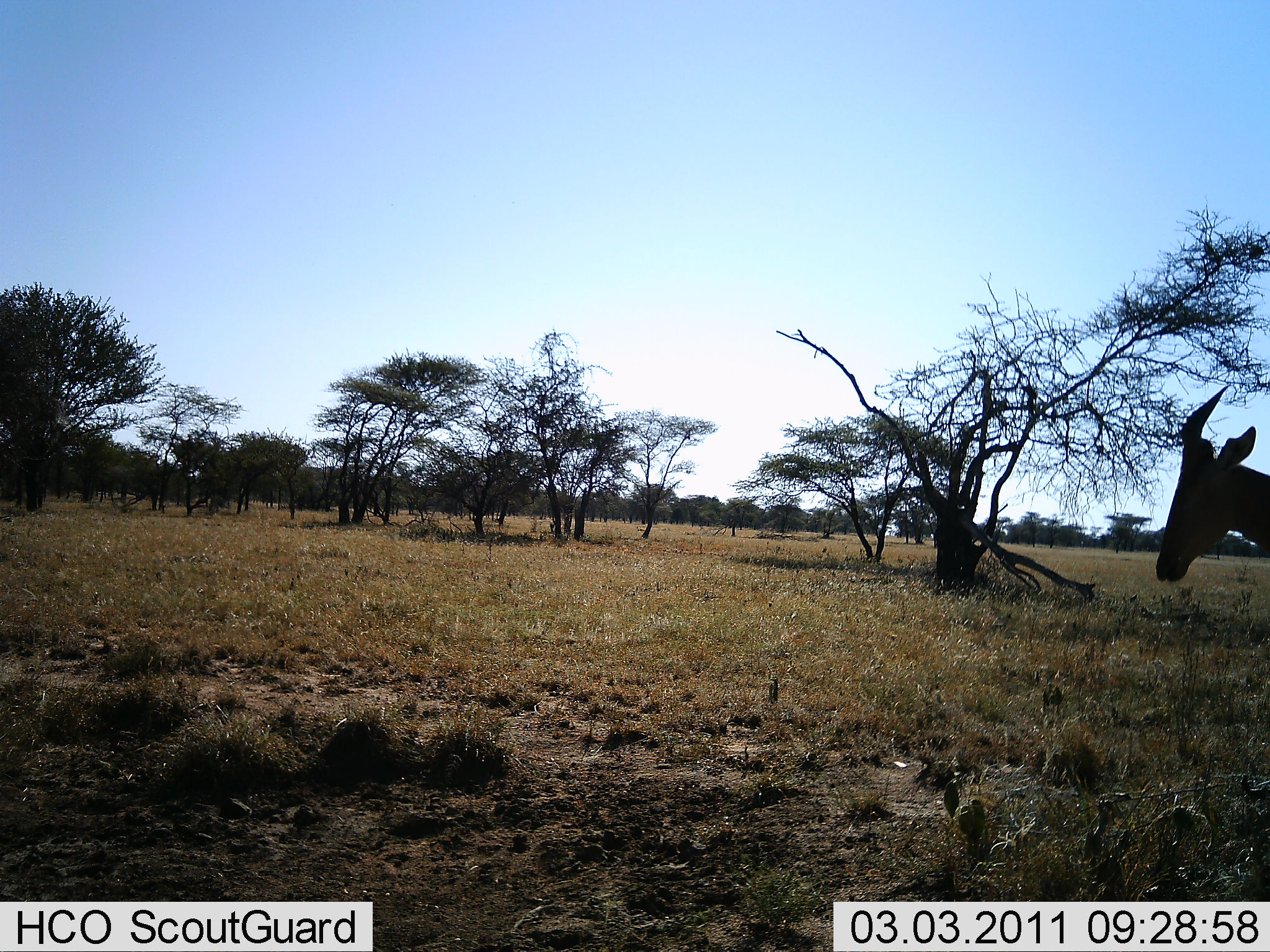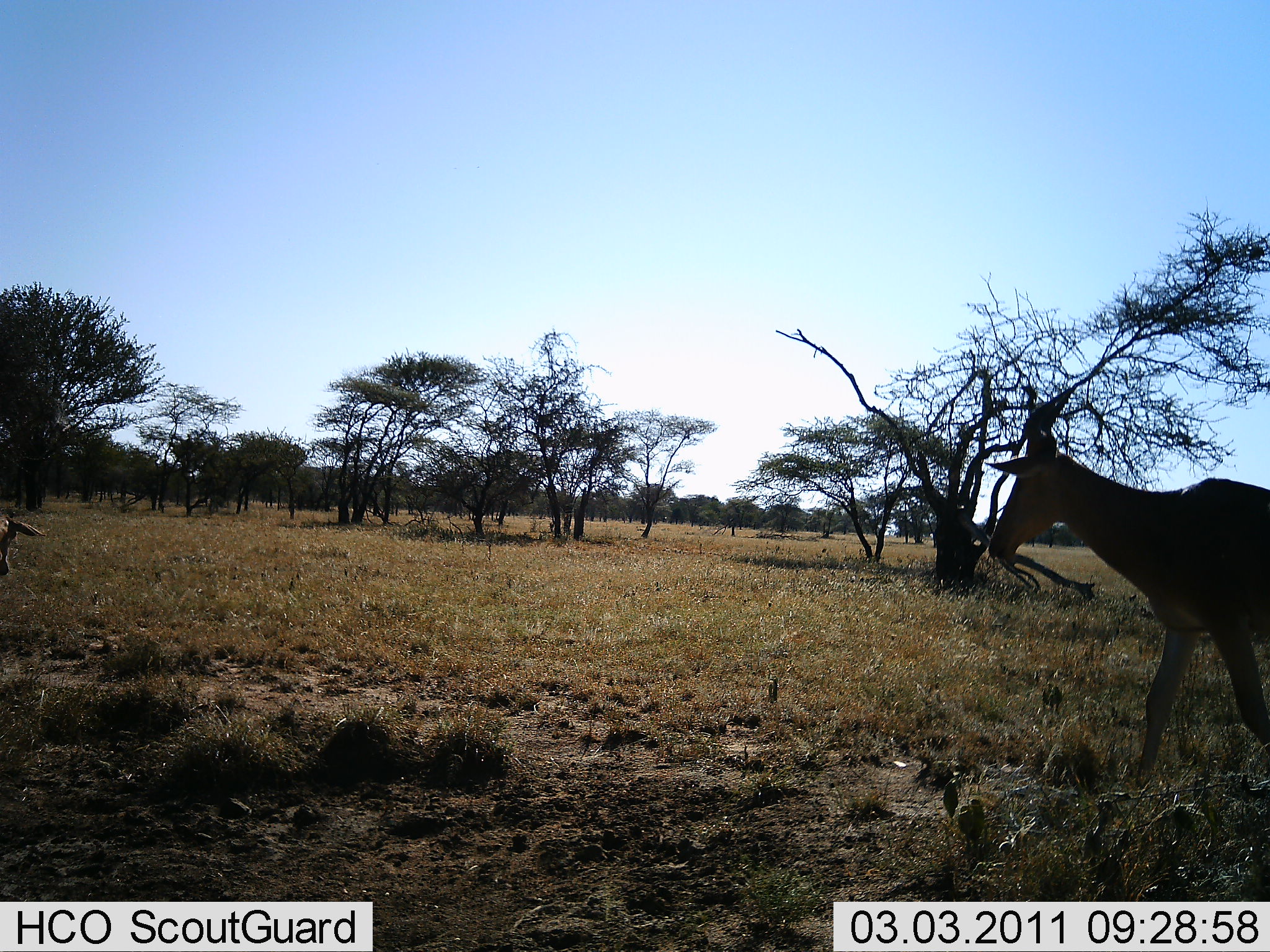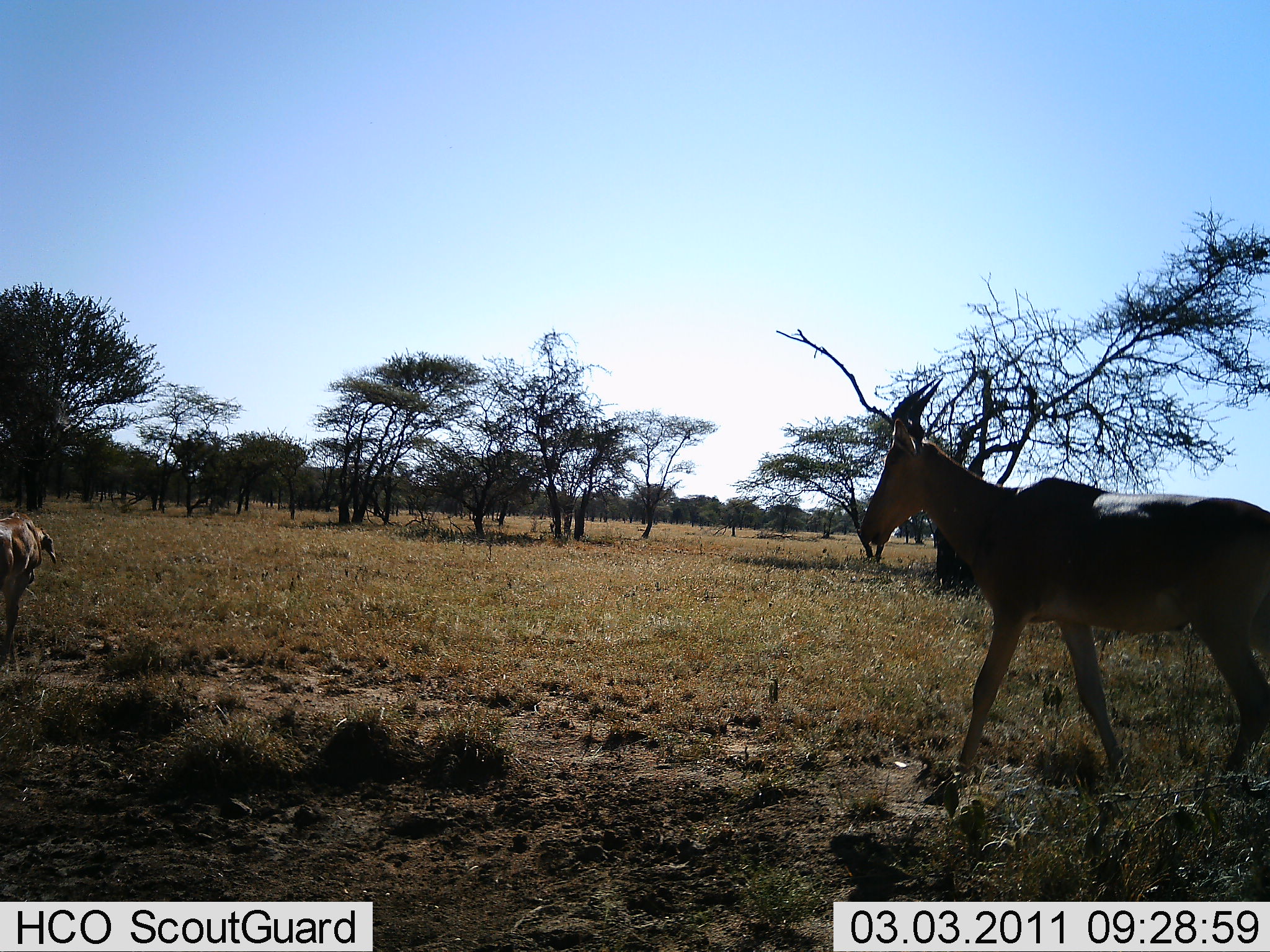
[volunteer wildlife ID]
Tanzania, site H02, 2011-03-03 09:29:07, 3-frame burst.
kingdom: Animalia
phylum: Chordata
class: Mammalia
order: Artiodactyla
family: Bovidae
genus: Alcelaphus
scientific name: Alcelaphus buselaphus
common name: hartebeest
Hartebeest (Alcelaphus buselaphus), count 2. Behavior (volunteer vote fractions): standing 0%, resting 0%, moving 100%, interacting 0%. Young present (vote fraction): 0%. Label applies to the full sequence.